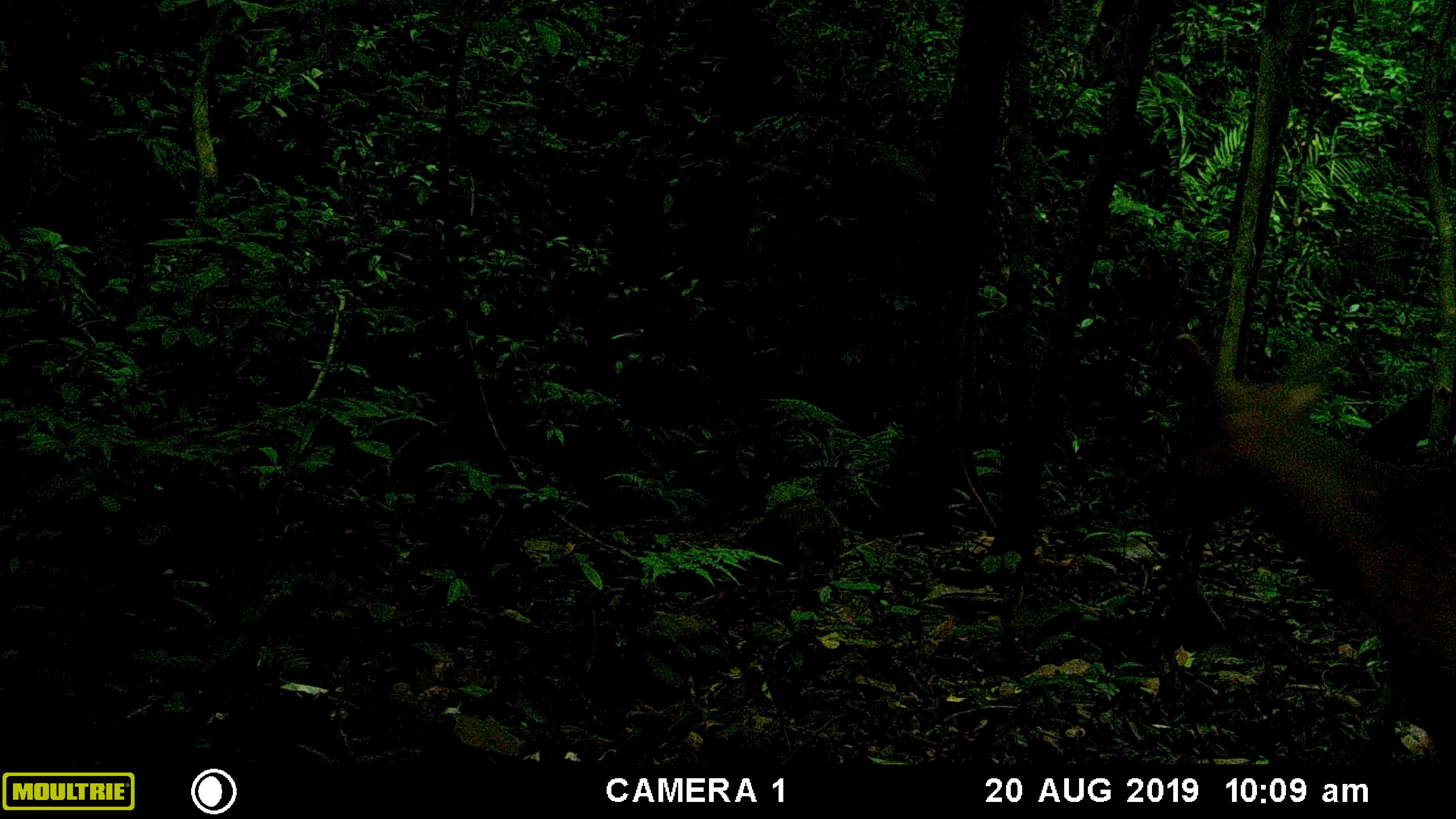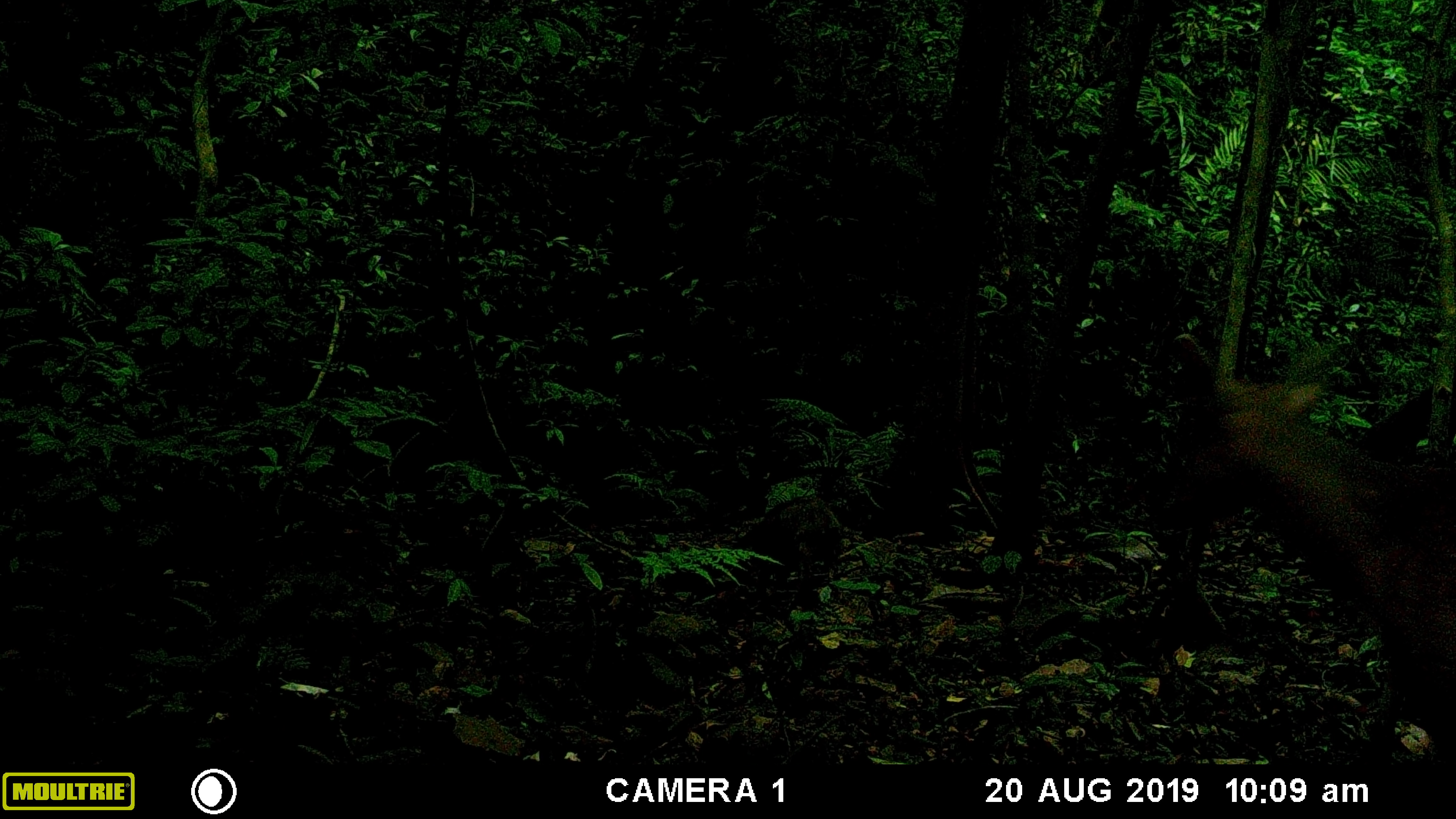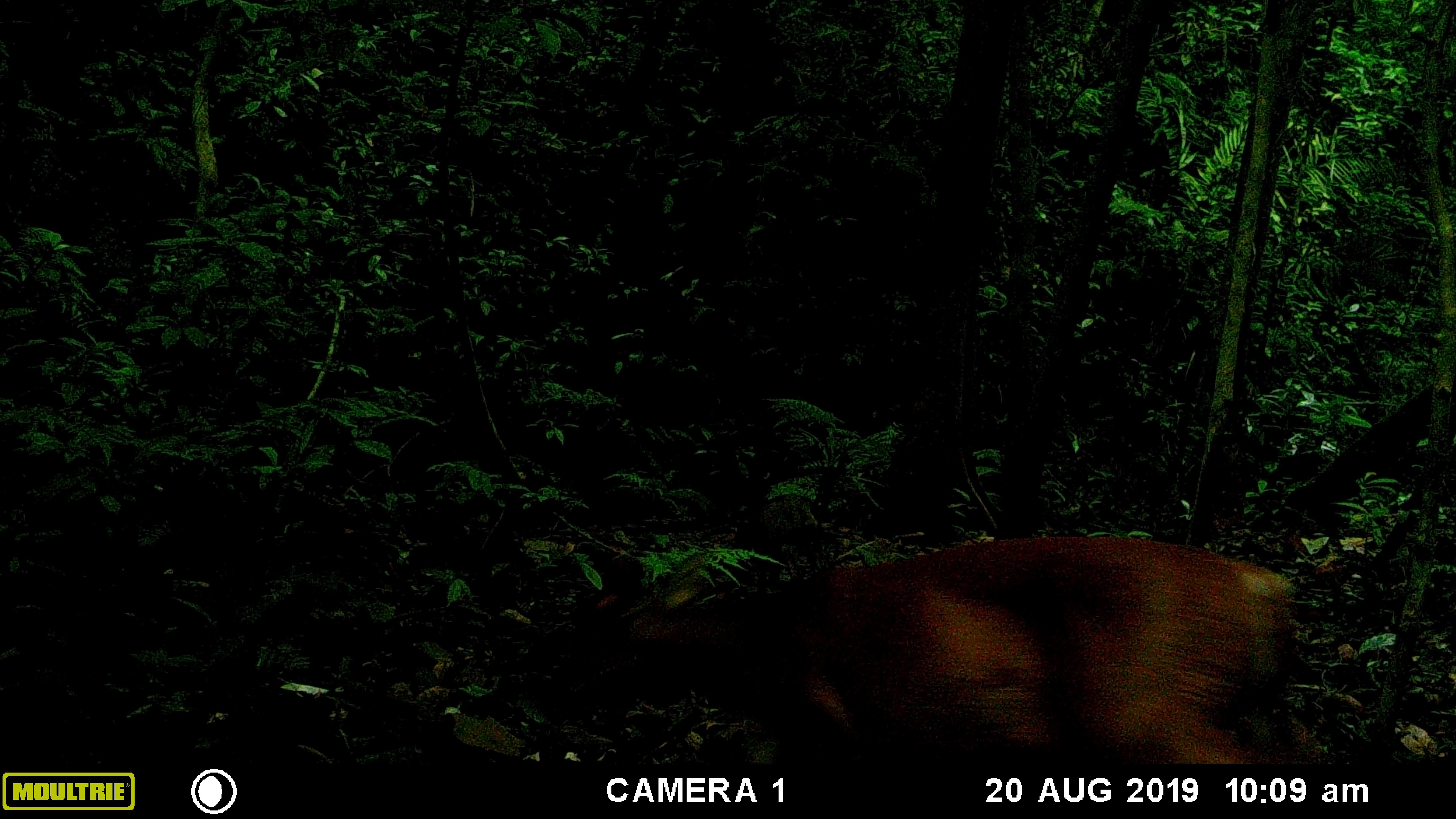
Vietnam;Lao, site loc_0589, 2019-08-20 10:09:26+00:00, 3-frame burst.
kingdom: Animalia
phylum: Chordata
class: Mammalia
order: Artiodactyla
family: Cervidae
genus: Muntiacus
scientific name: Muntiacus muntjak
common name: red muntjac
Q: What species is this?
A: Red muntjac (Muntiacus muntjak).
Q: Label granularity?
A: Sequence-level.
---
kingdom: Animalia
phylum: Chordata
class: Mammalia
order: Artiodactyla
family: Suidae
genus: Sus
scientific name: Sus scrofa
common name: eurasian wild pig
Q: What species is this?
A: Eurasian wild pig (Sus scrofa).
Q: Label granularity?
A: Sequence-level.